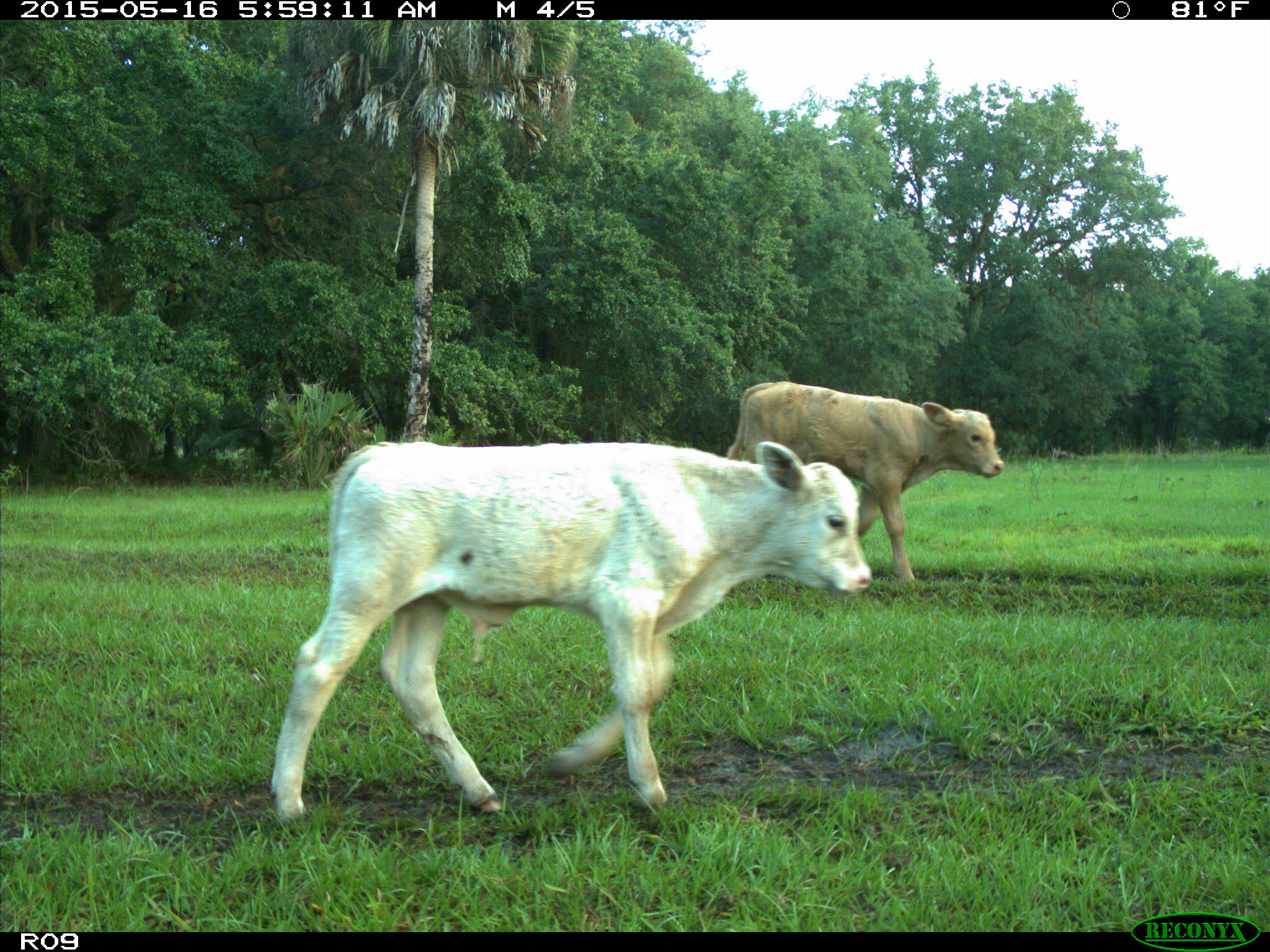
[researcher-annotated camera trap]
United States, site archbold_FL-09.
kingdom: Animalia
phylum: Chordata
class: Mammalia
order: Artiodactyla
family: Bovidae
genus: Bos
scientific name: Bos taurus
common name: domestic cow